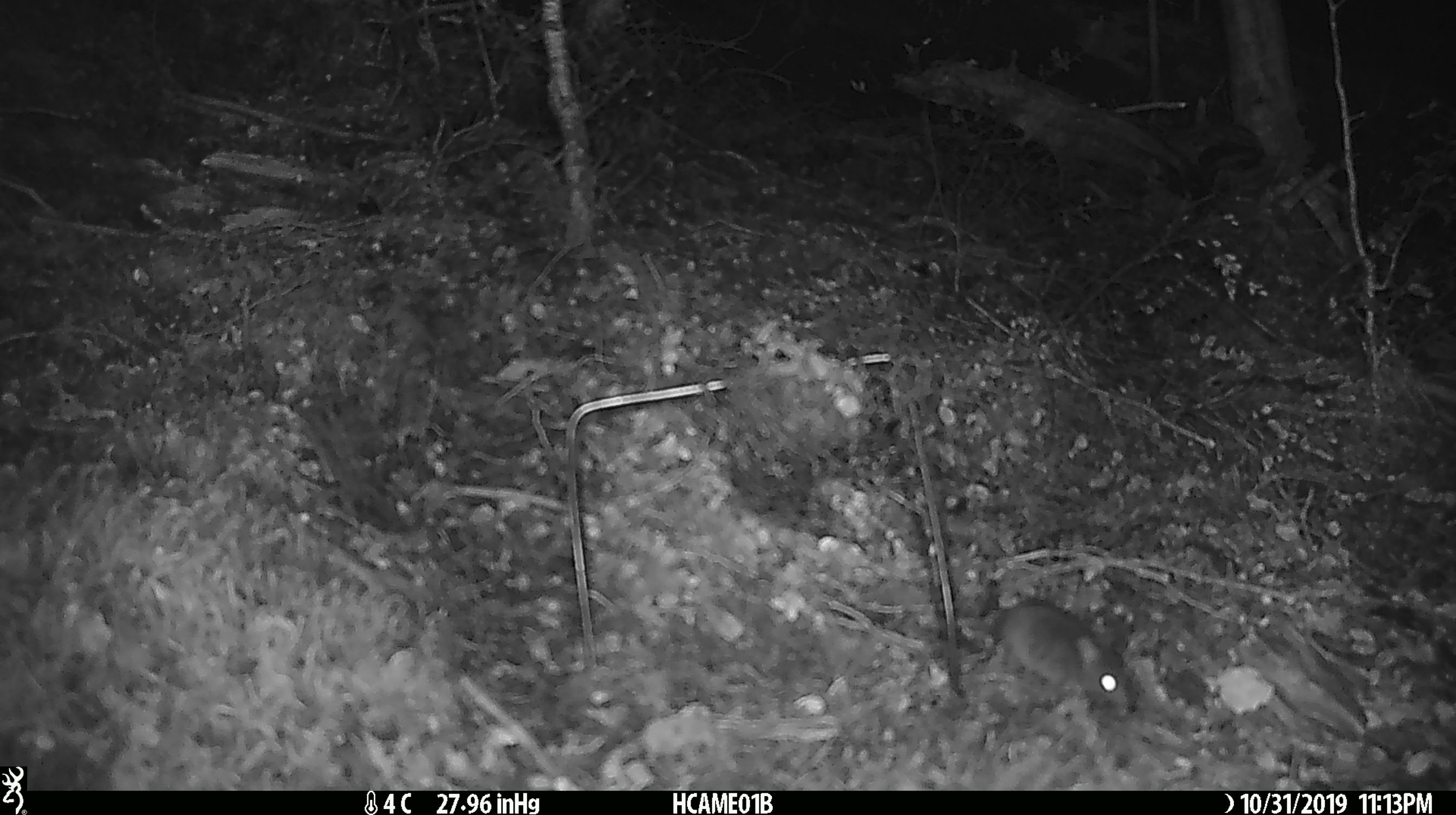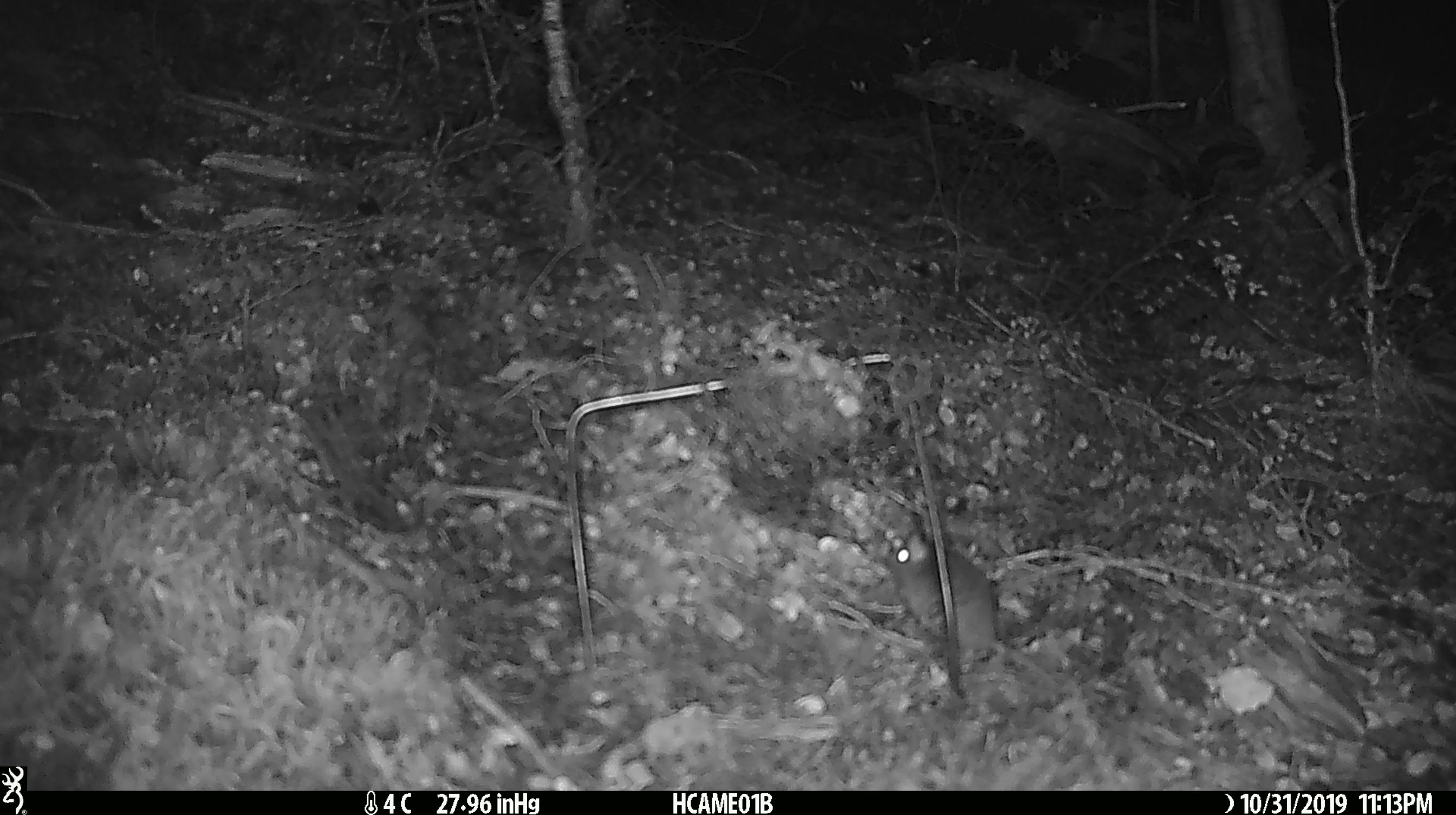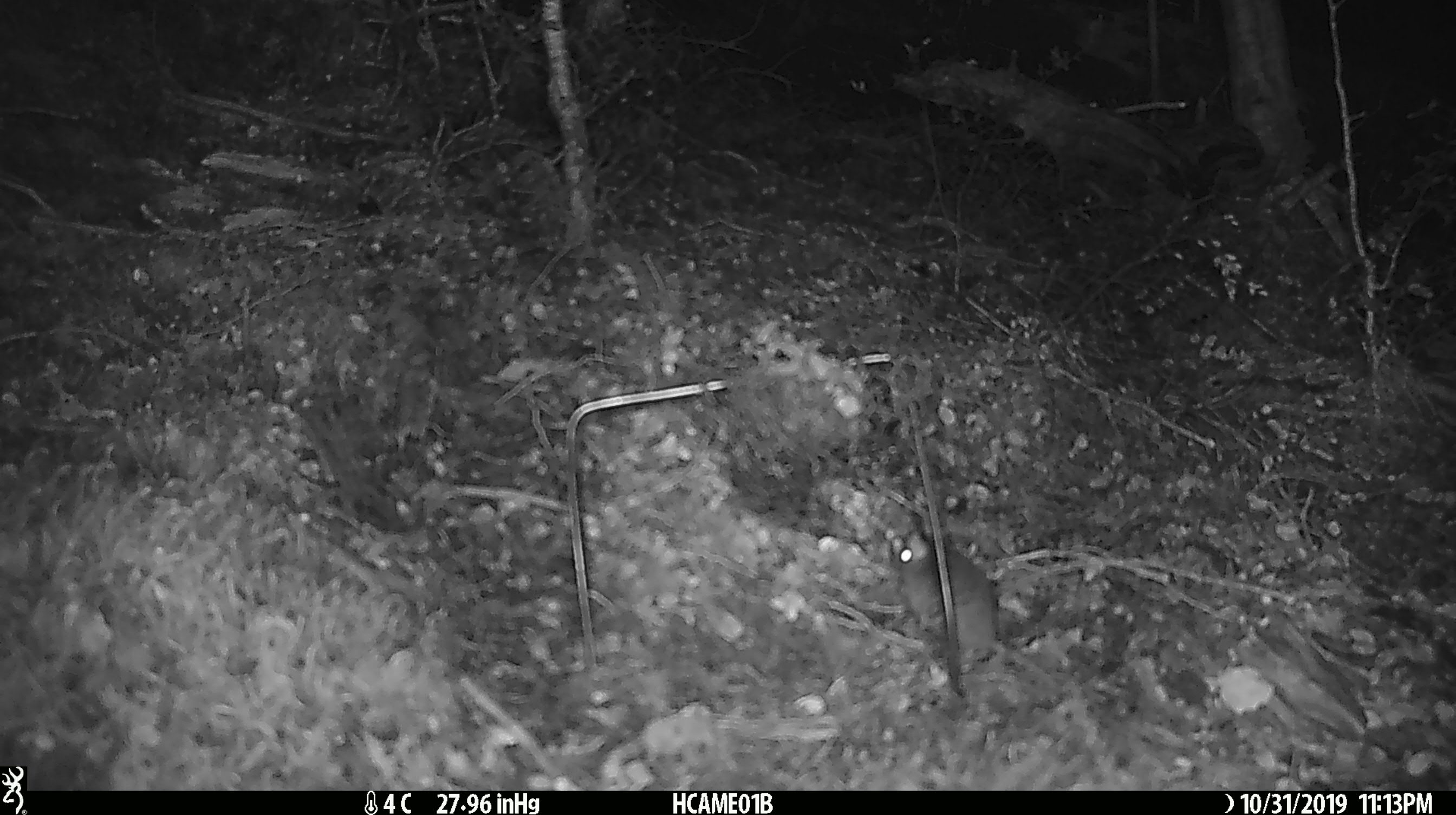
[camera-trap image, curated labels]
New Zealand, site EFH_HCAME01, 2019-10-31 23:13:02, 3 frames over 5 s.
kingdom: Animalia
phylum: Chordata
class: Mammalia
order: Rodentia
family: Muridae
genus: Mus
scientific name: Mus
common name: mouse